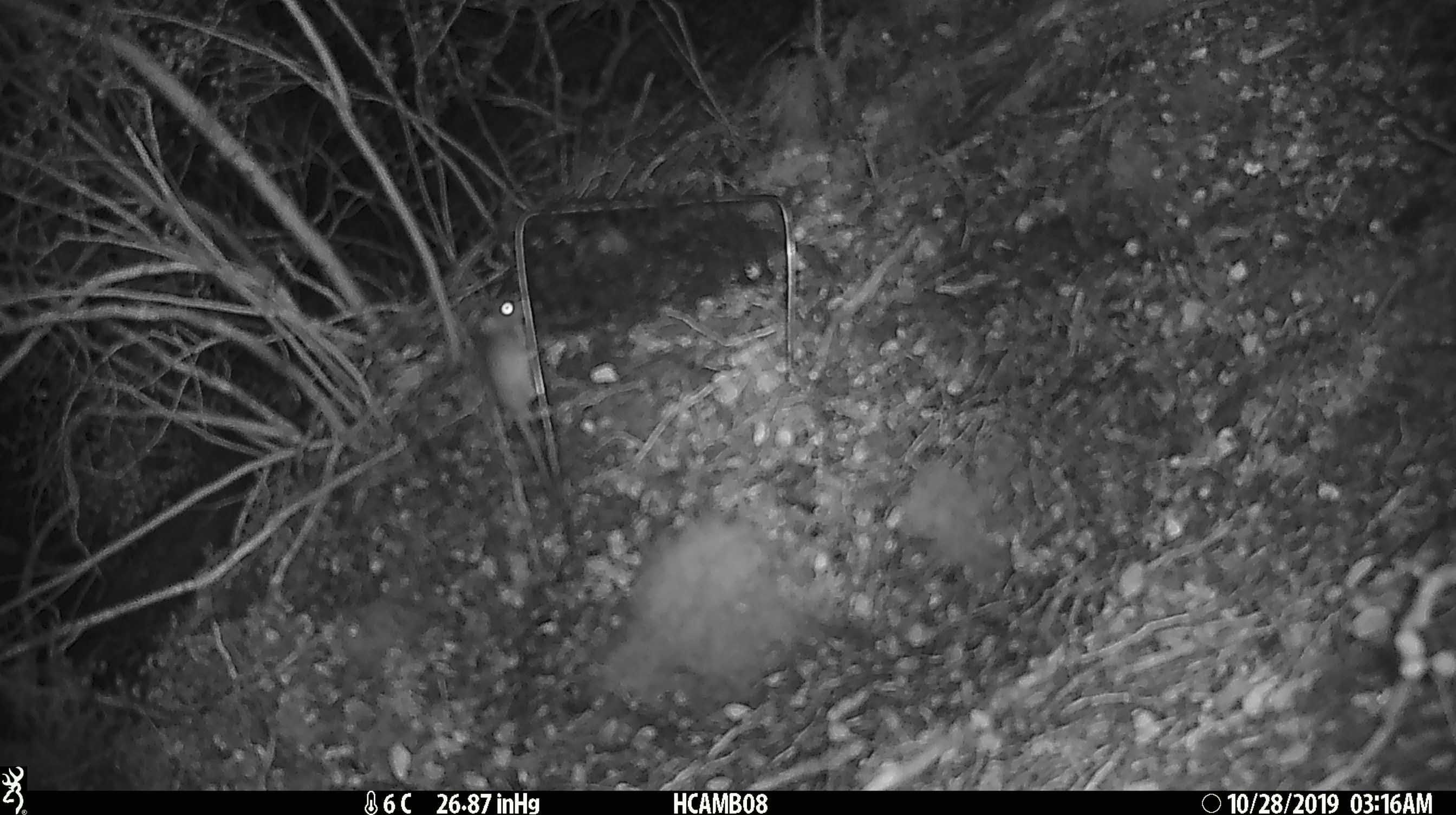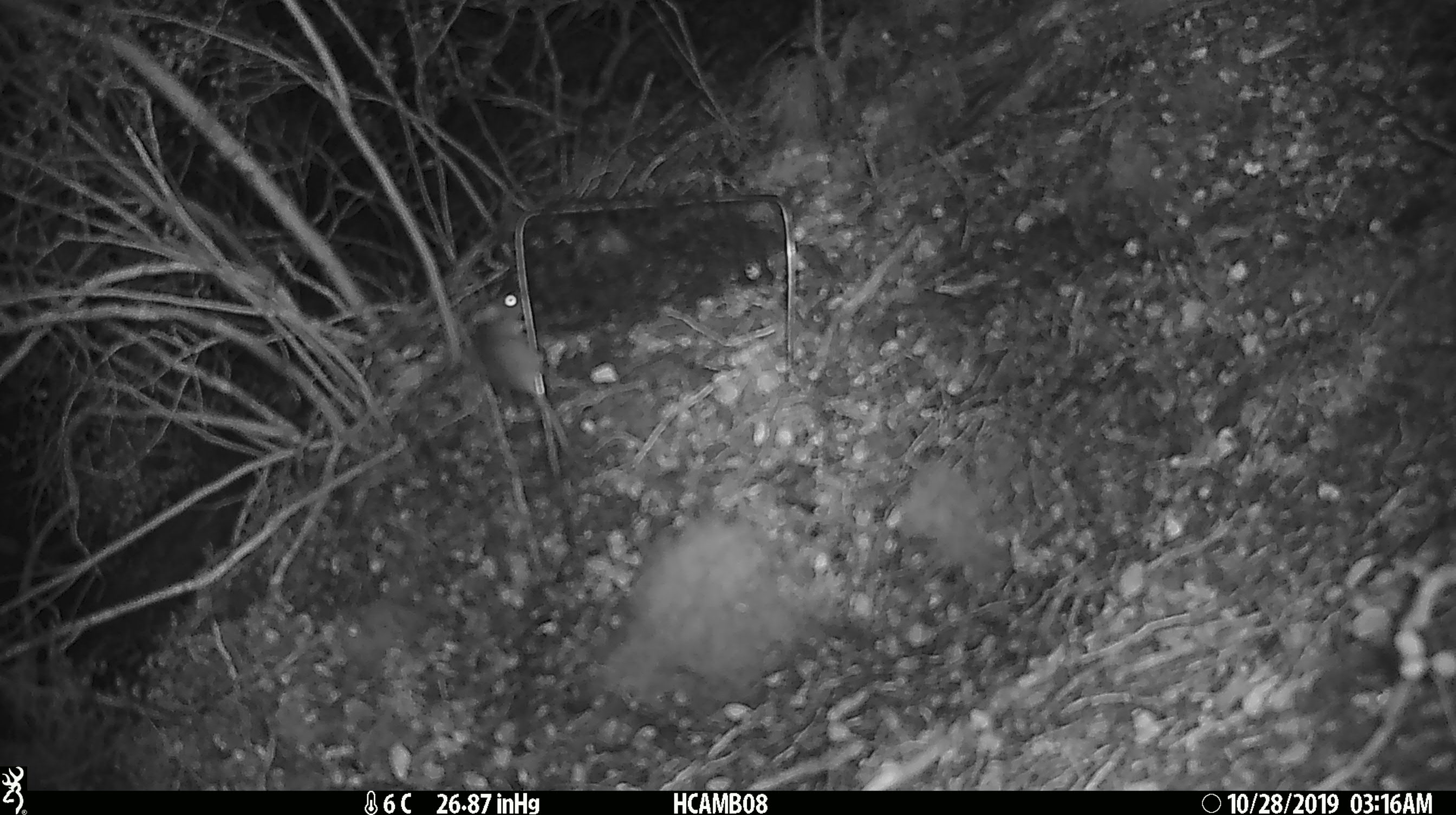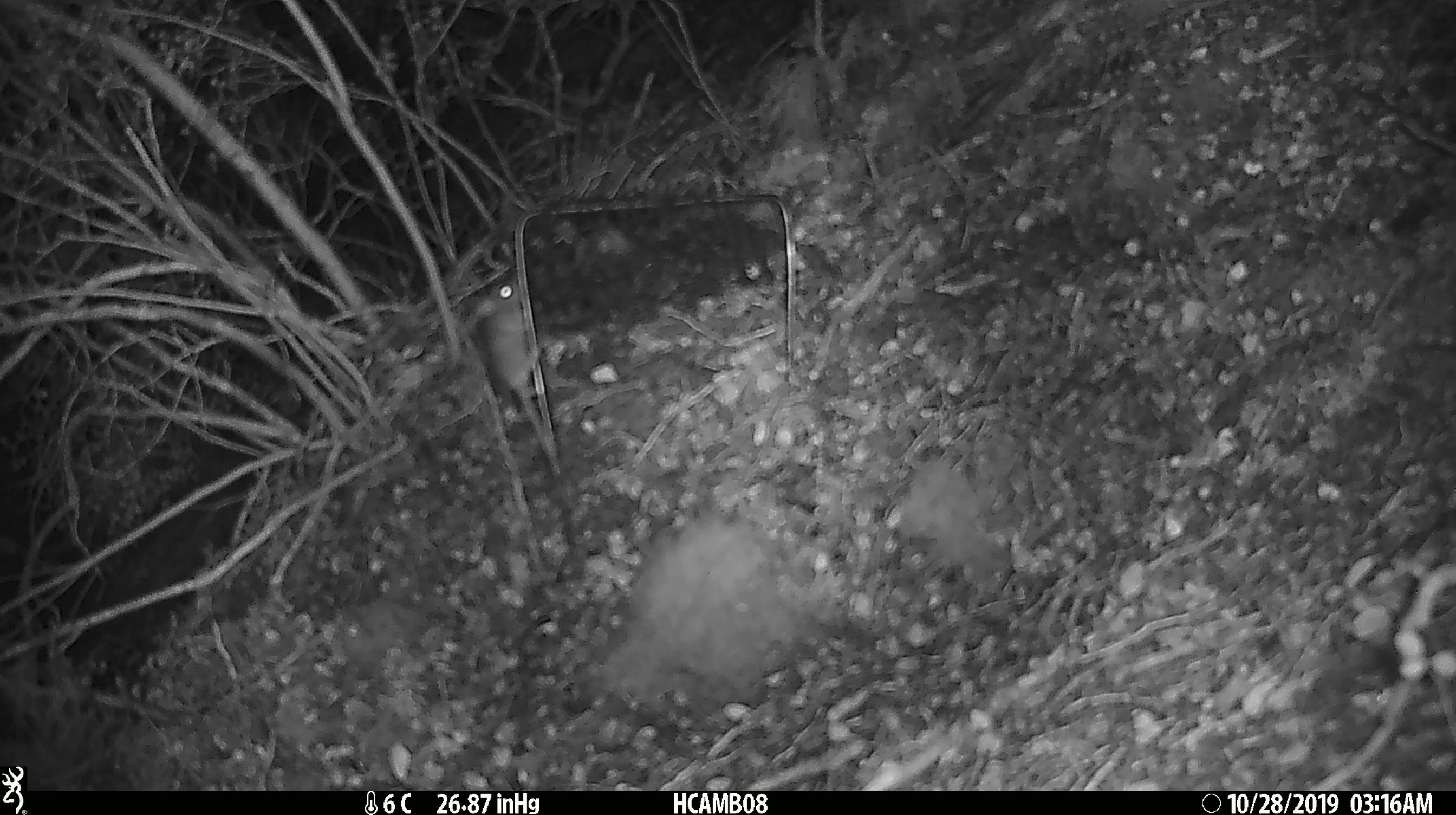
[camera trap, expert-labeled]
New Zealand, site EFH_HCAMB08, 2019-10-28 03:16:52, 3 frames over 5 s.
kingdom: Animalia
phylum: Chordata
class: Mammalia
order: Rodentia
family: Muridae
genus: Mus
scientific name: Mus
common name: mouse